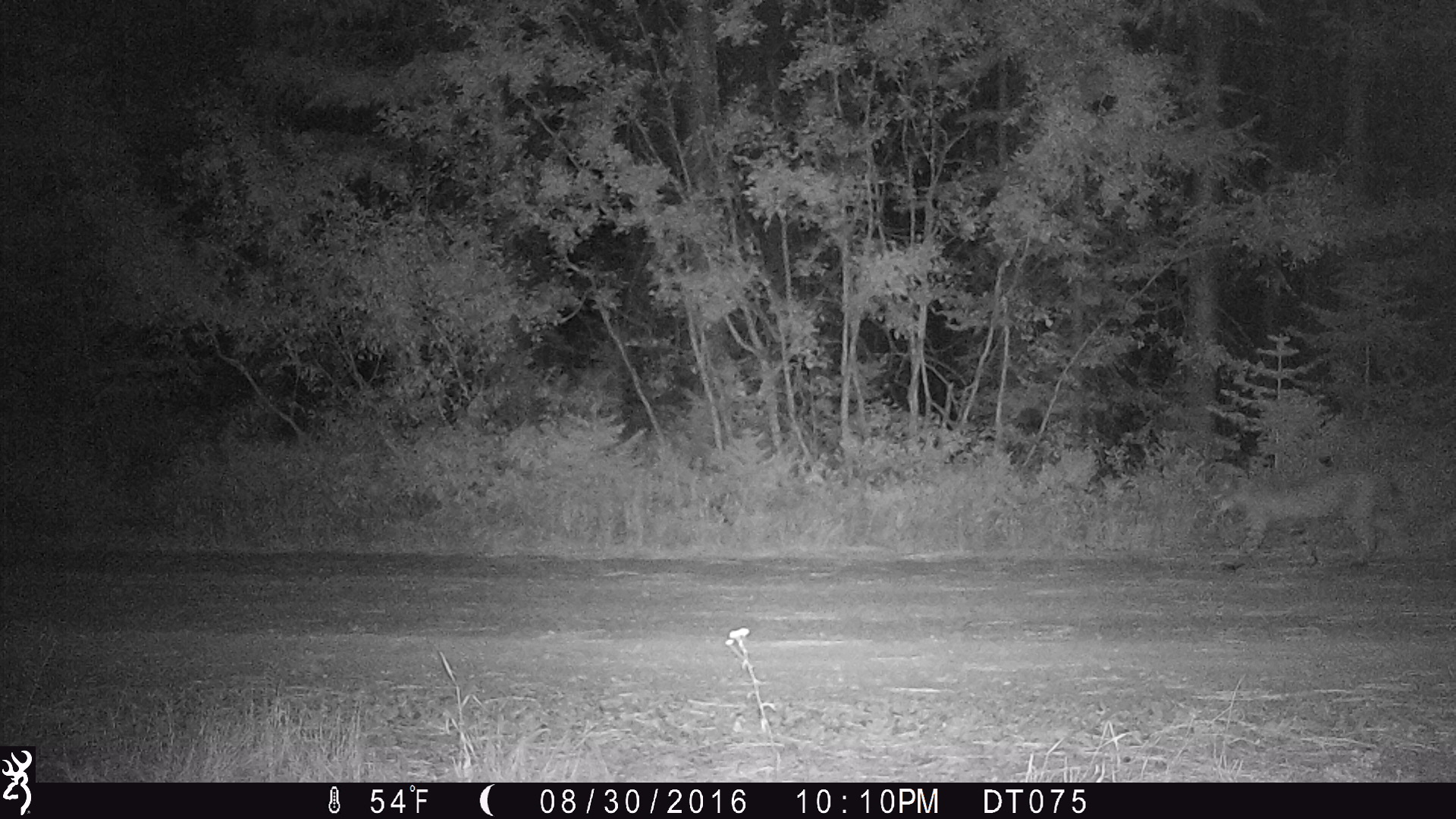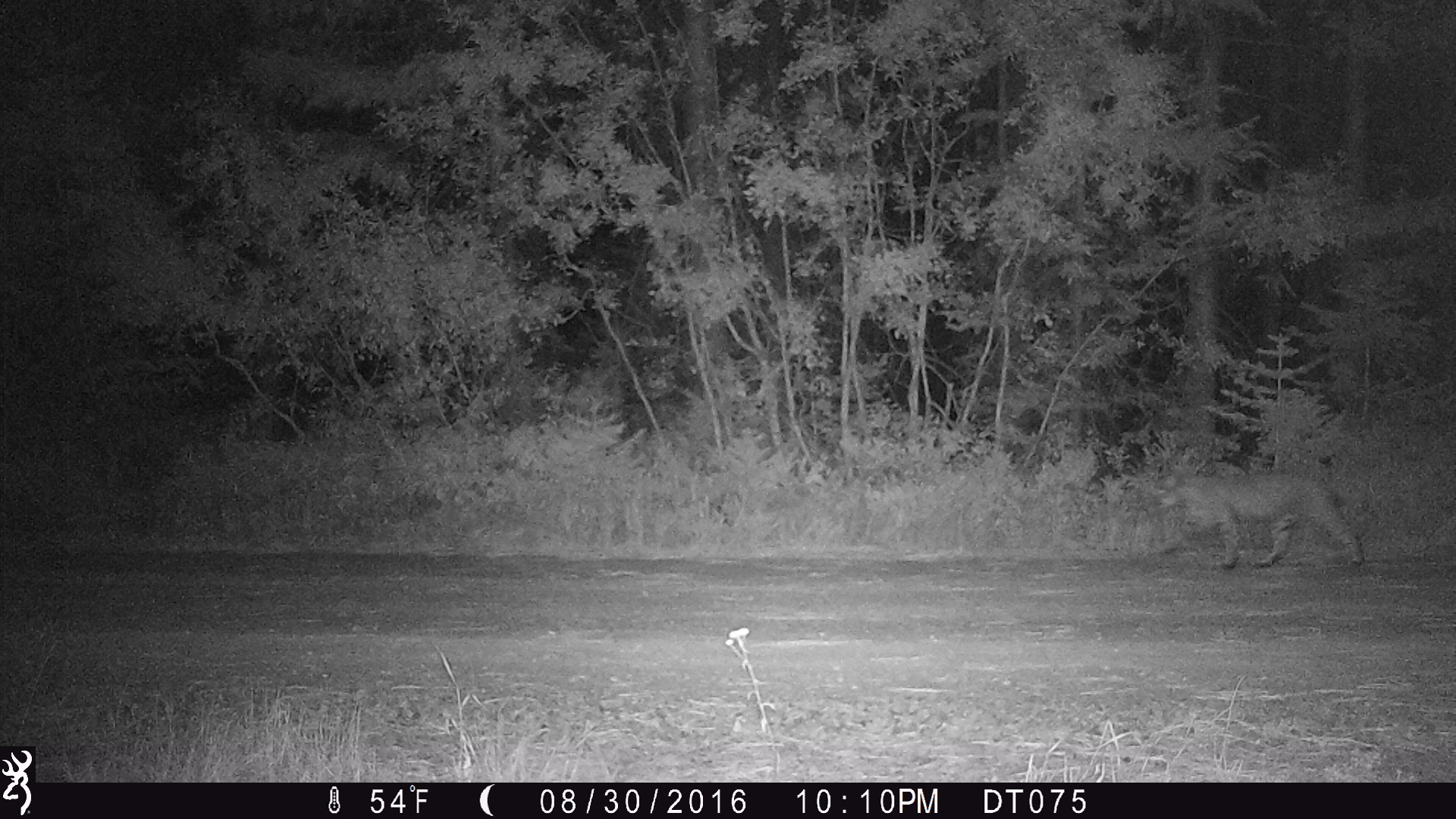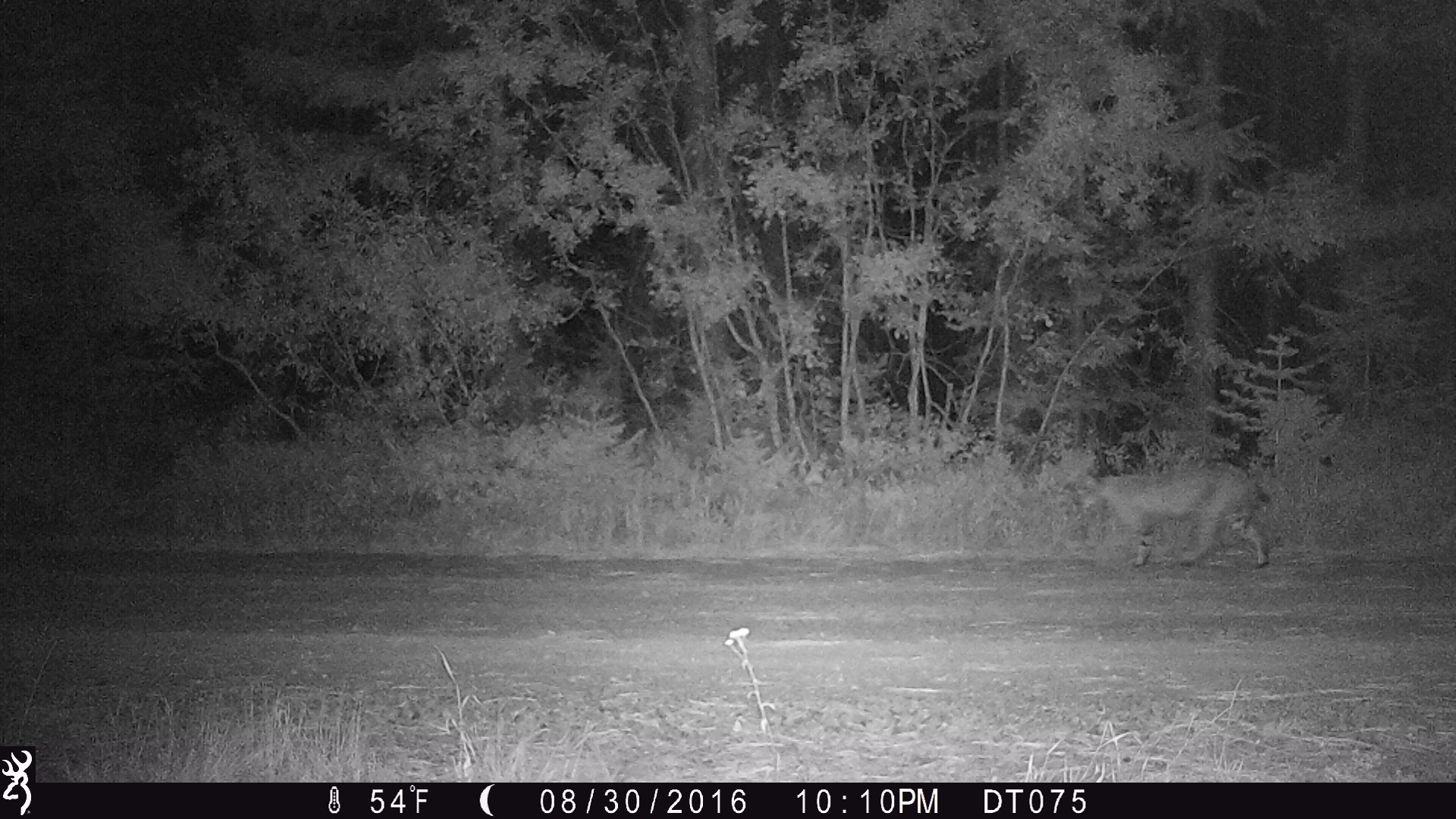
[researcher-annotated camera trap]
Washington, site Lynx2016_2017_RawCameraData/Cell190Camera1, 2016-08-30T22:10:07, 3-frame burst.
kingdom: Animalia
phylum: Chordata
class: Mammalia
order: Carnivora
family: Felidae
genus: Lynx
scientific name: Lynx rufus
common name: bobcat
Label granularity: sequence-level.